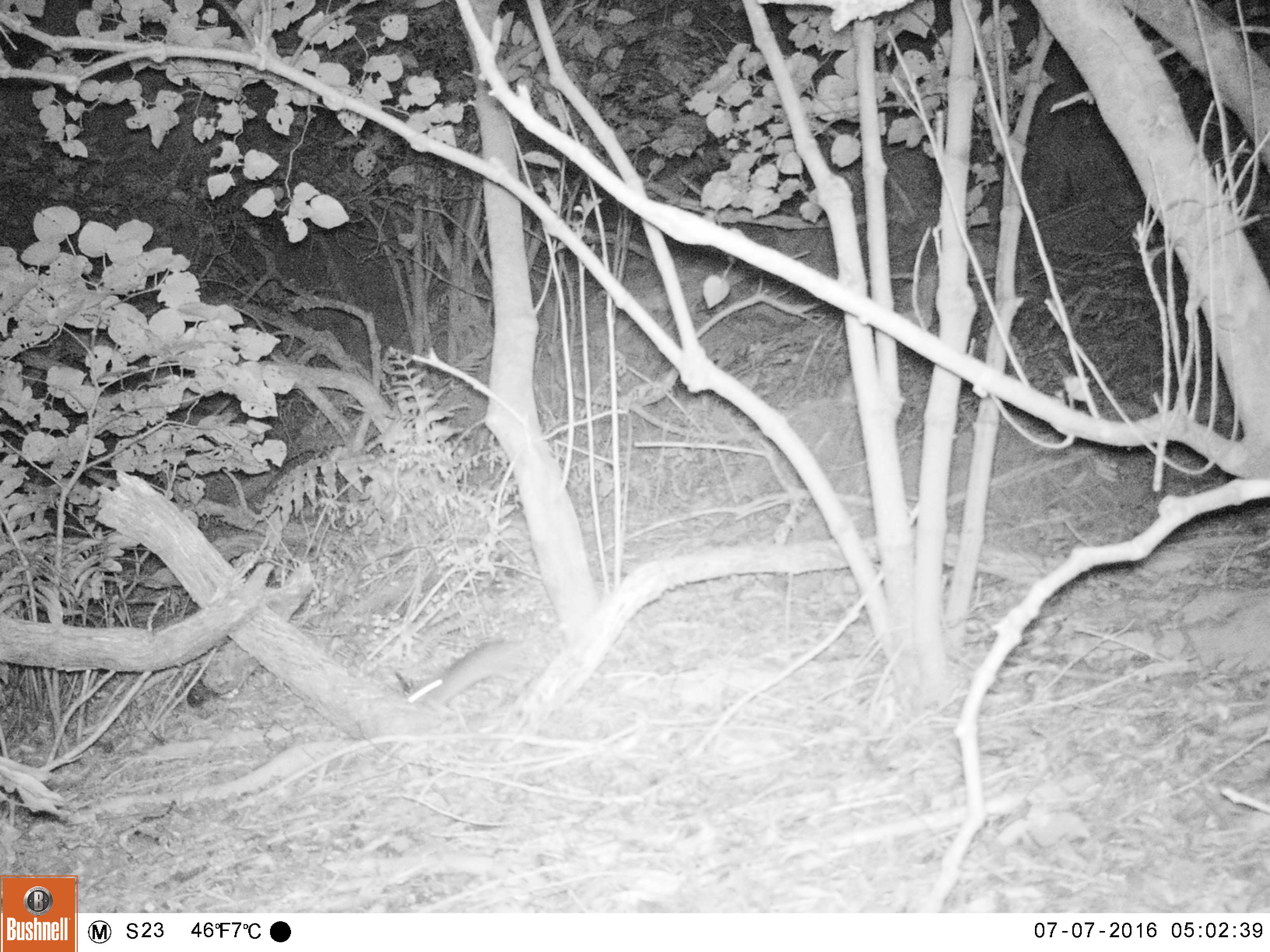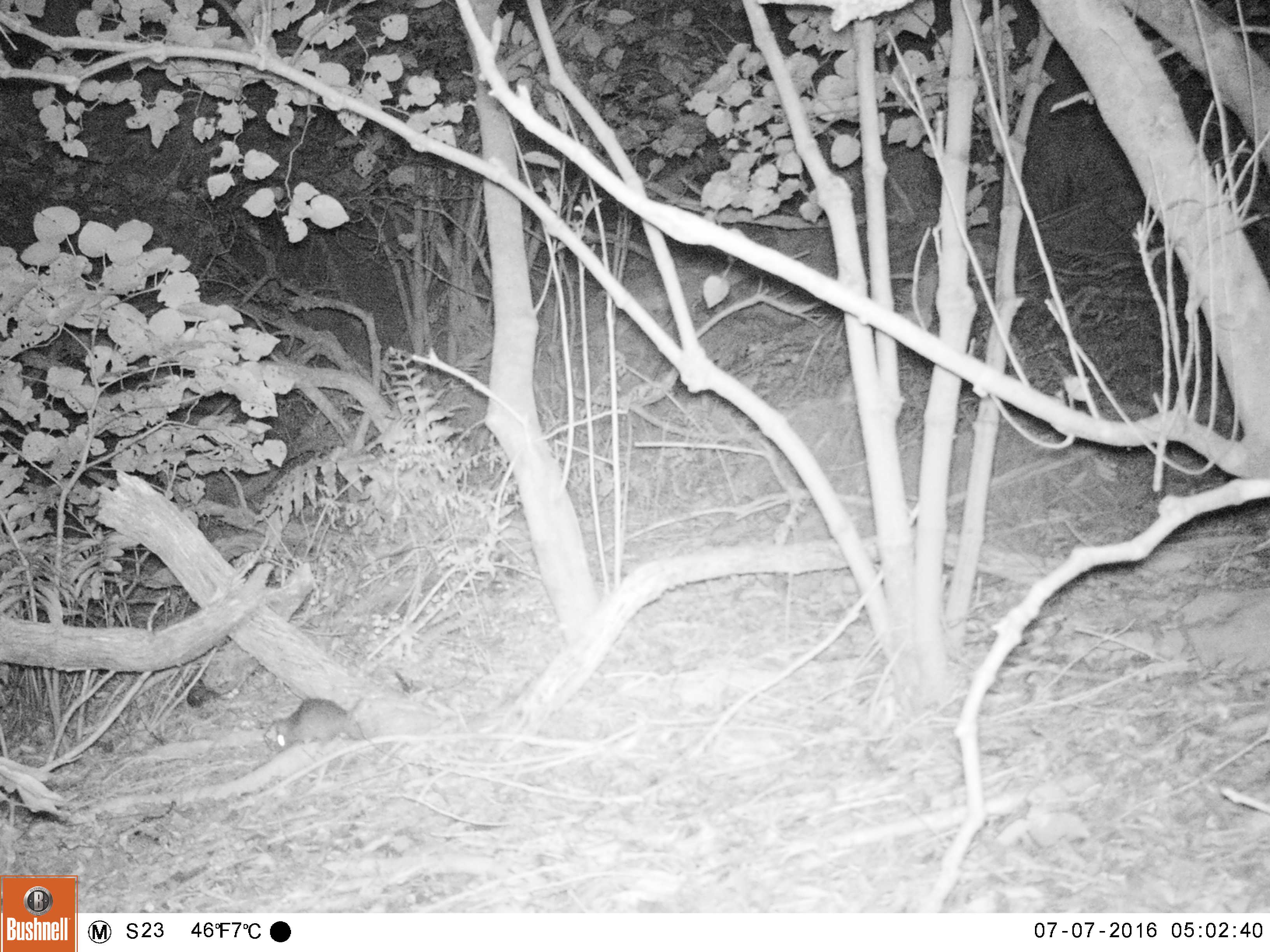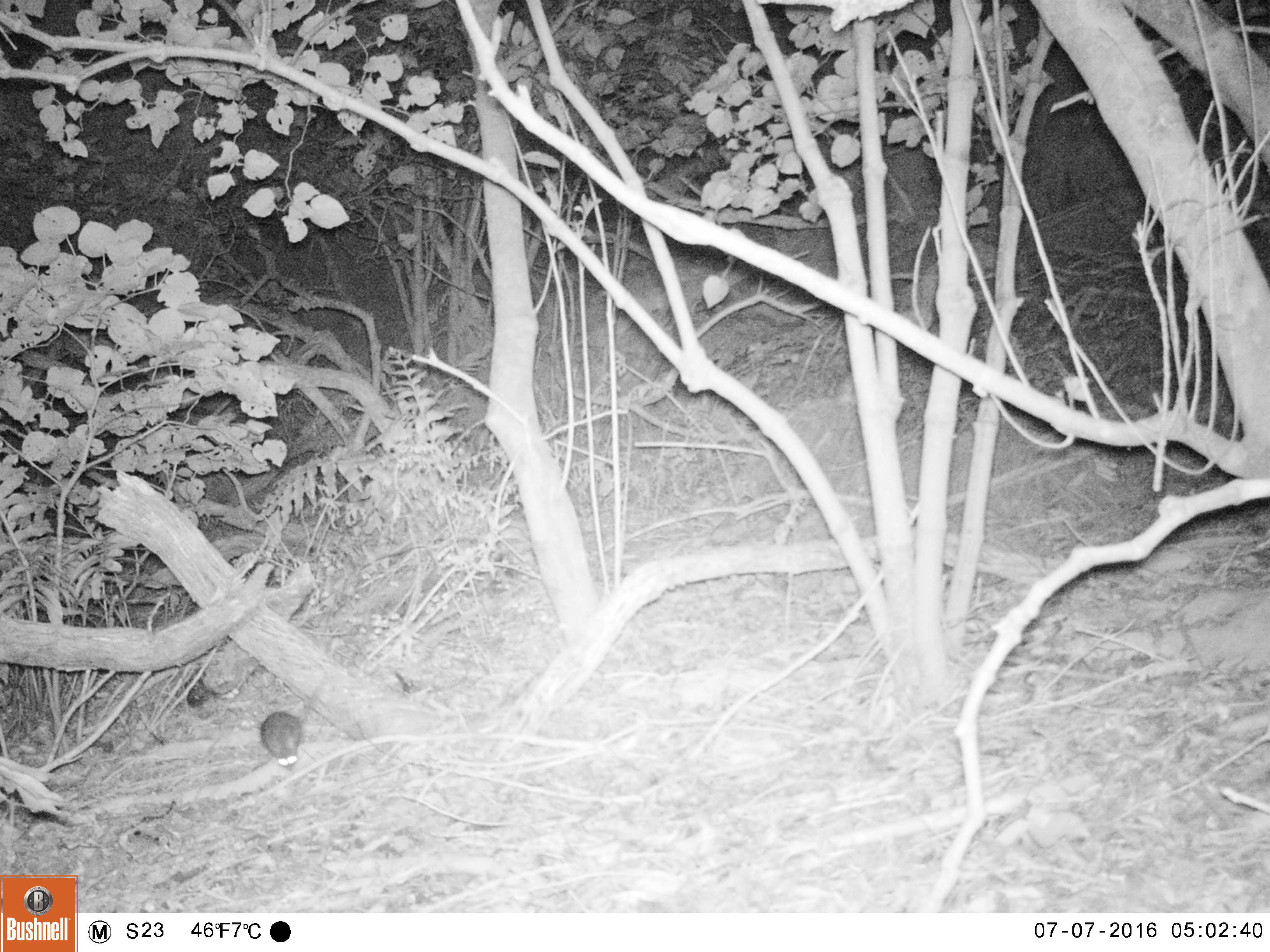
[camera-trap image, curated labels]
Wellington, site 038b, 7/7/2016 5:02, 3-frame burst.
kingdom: Animalia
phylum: Chordata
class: Mammalia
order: Rodentia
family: Muridae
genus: Rattus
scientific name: Rattus rattus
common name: ship rat